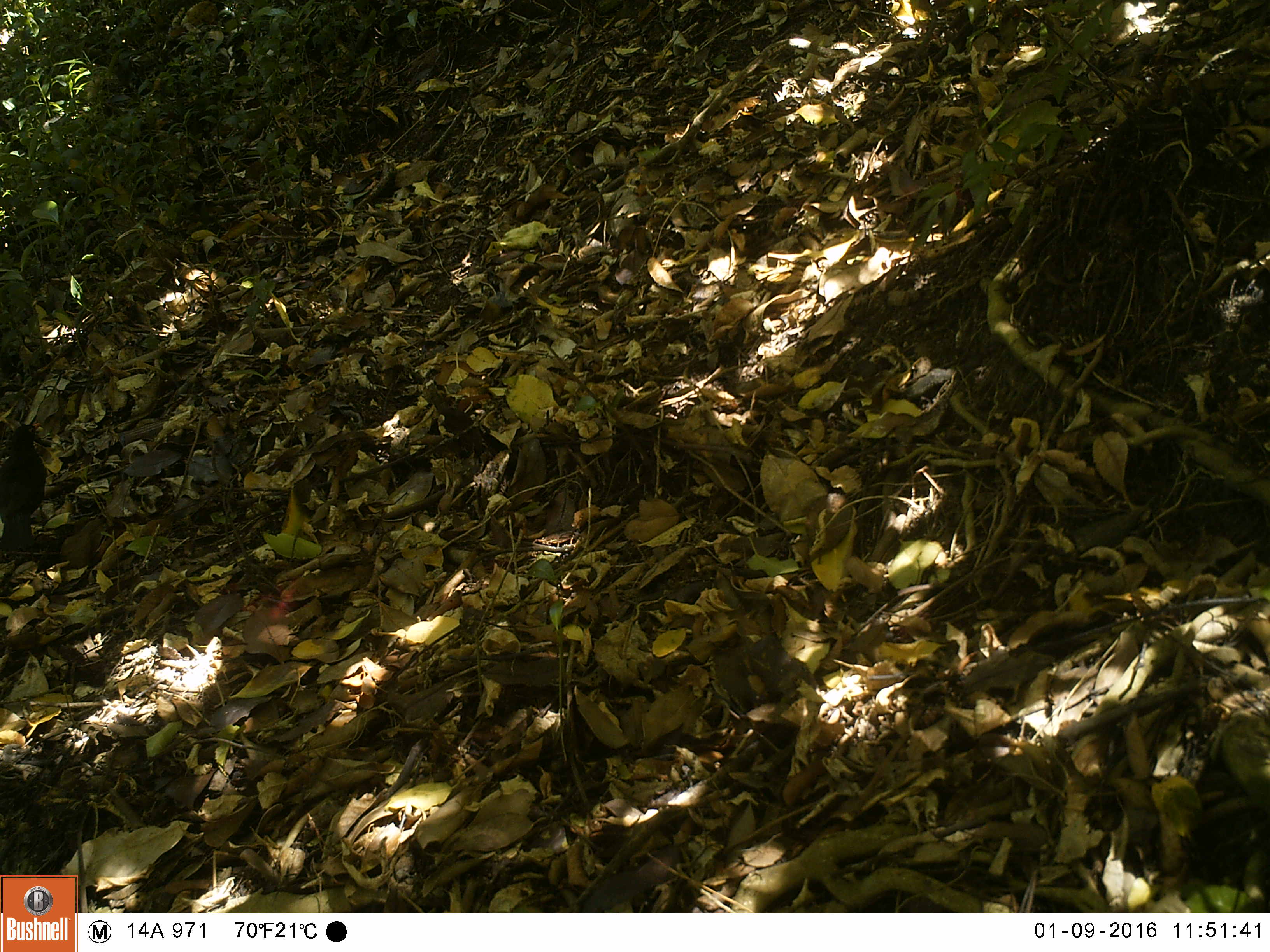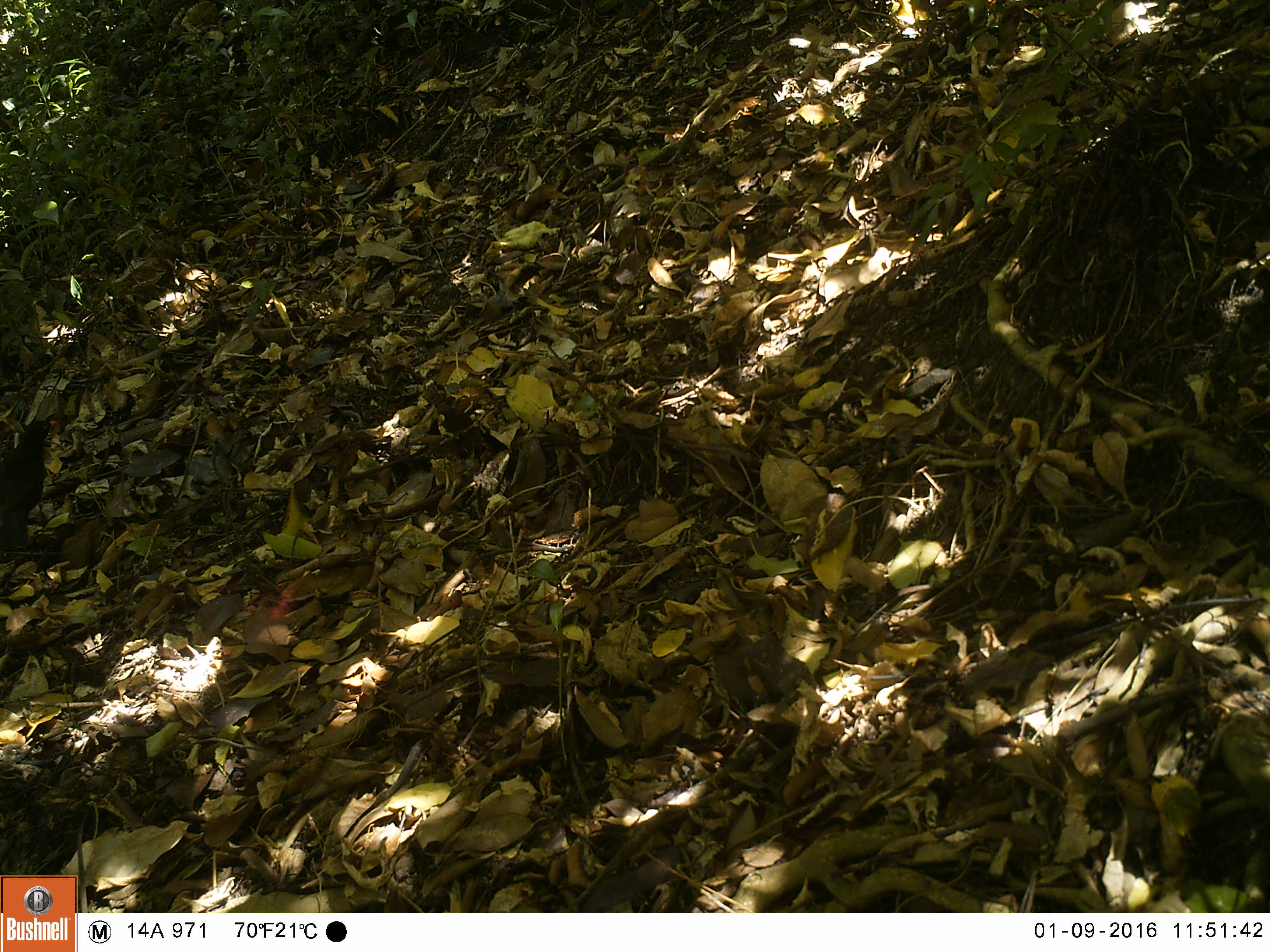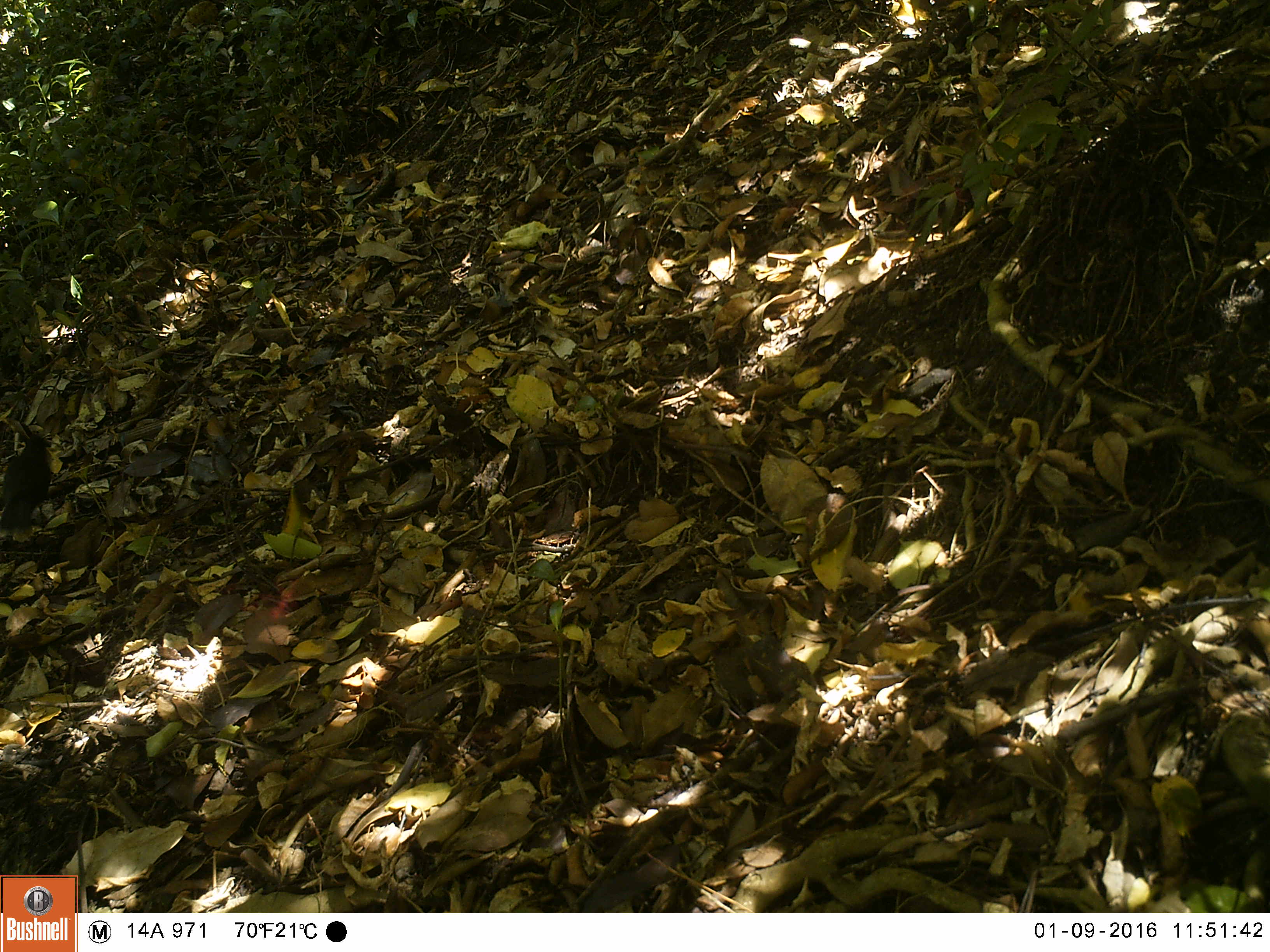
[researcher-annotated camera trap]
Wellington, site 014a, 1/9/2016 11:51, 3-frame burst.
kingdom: Animalia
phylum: Chordata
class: Aves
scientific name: Aves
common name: bird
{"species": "bird (Aves)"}